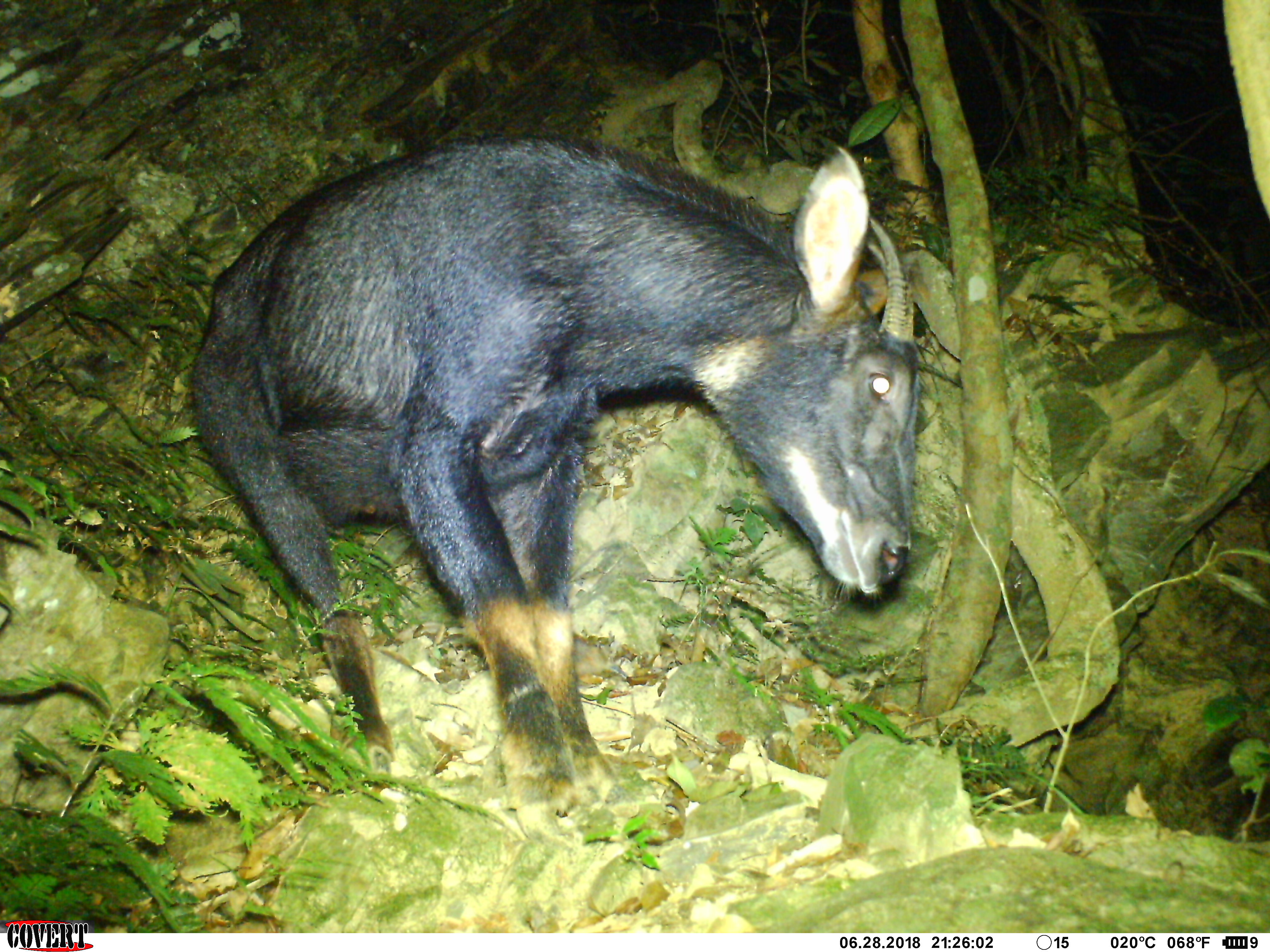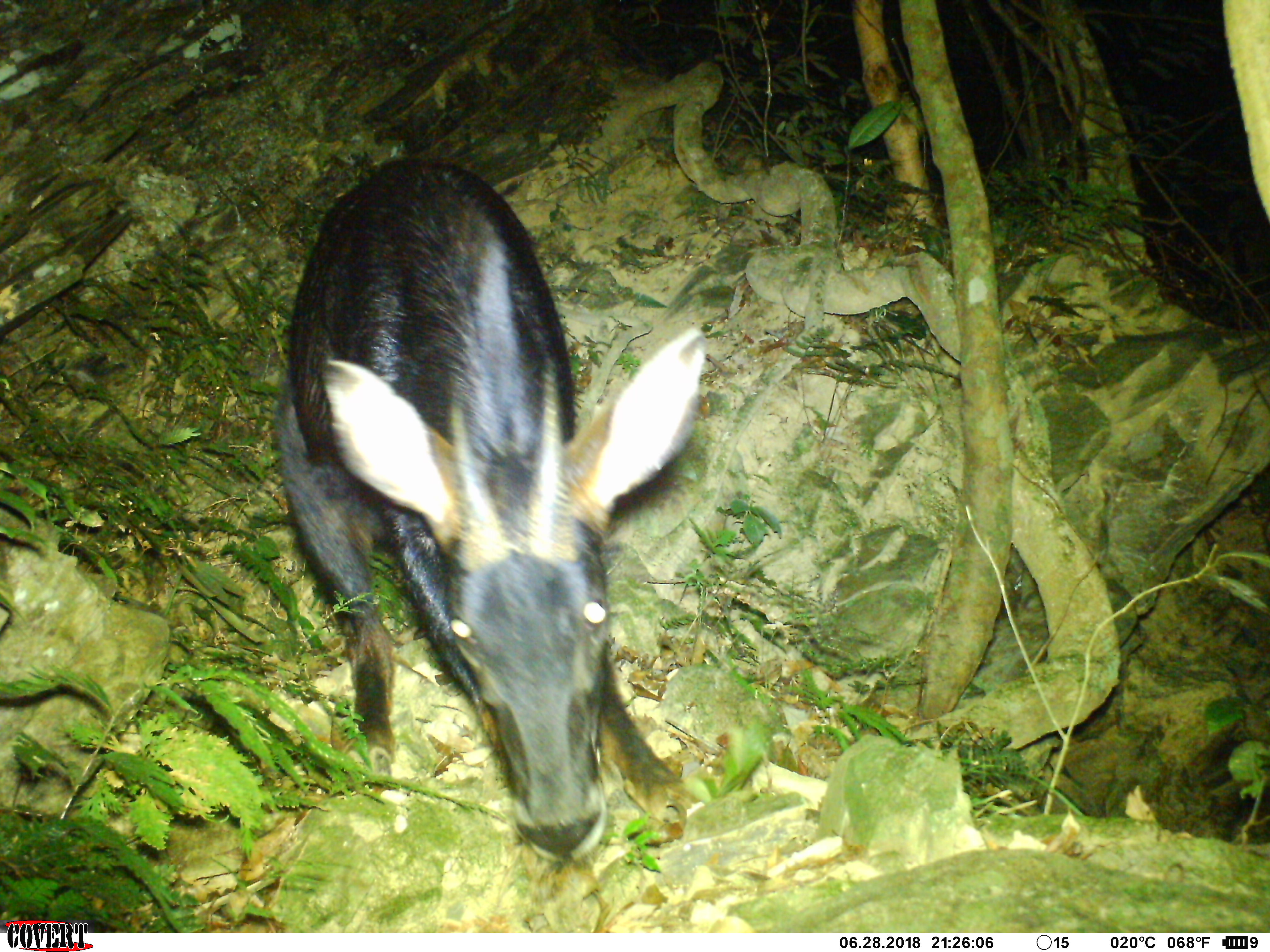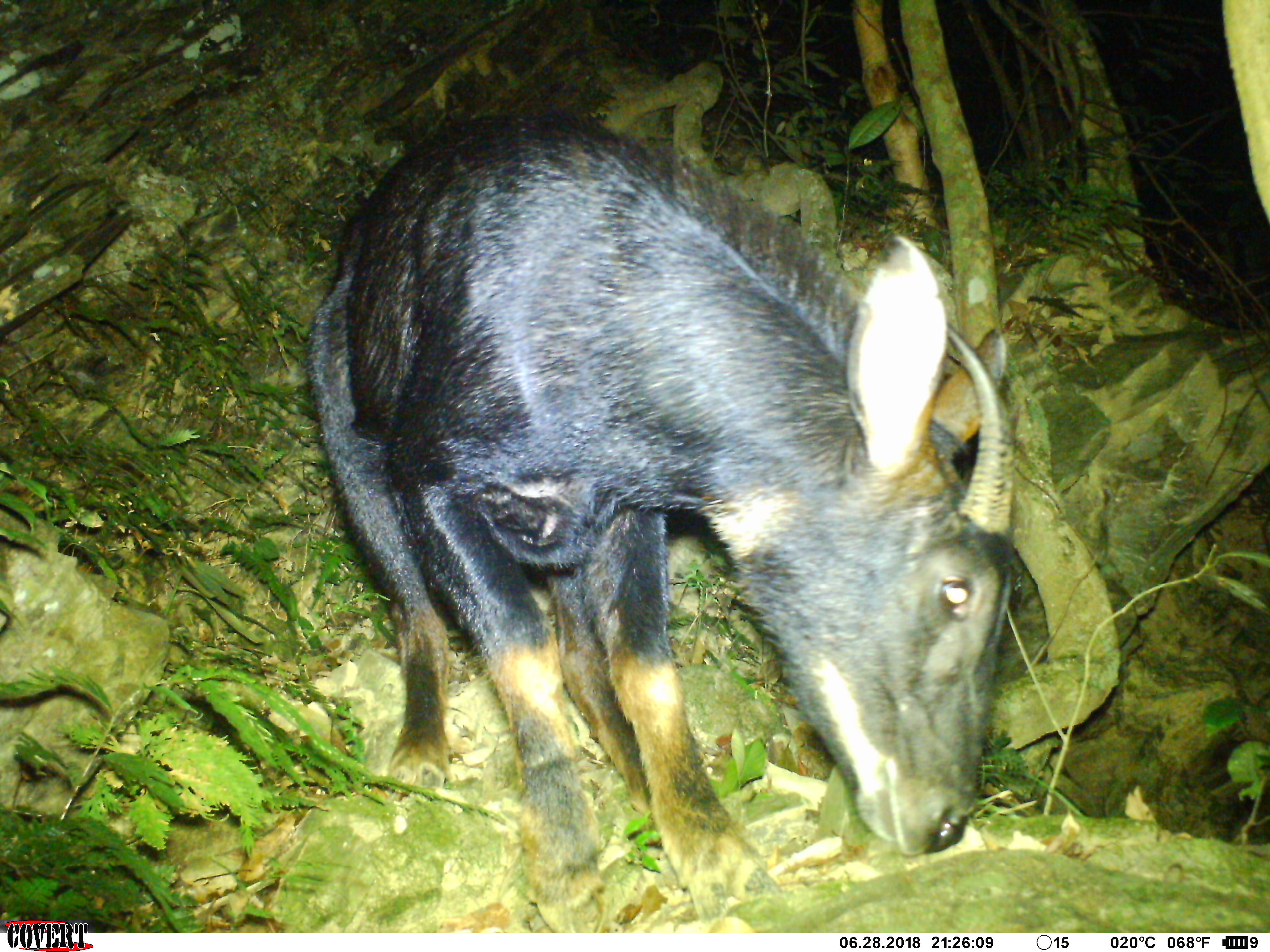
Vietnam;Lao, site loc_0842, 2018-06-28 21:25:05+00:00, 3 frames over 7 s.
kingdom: Animalia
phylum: Chordata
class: Mammalia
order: Artiodactyla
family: Bovidae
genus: Capricornis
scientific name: Capricornis sumatraensis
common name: chinese serow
Chinese serow (Capricornis sumatraensis). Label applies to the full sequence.